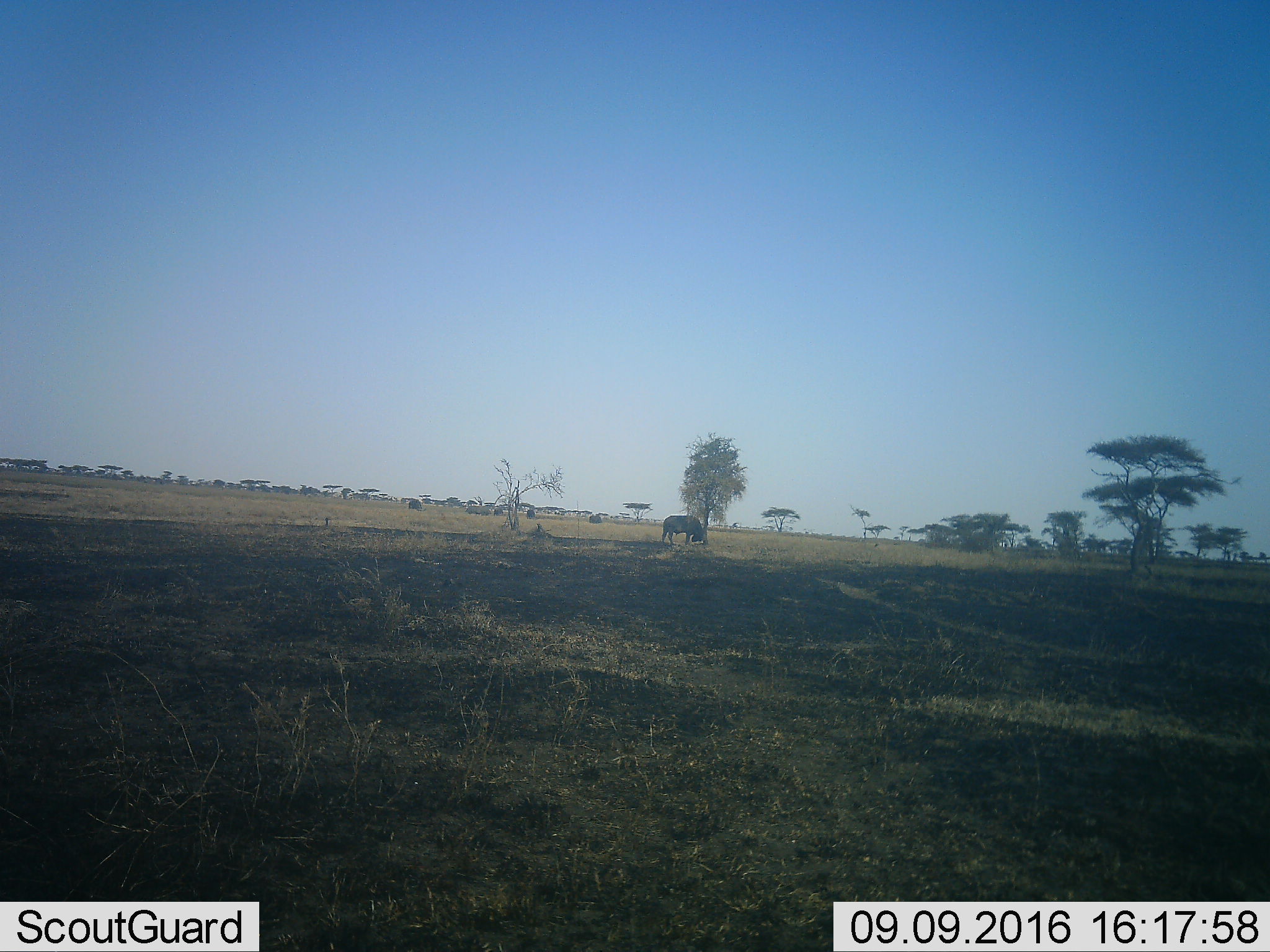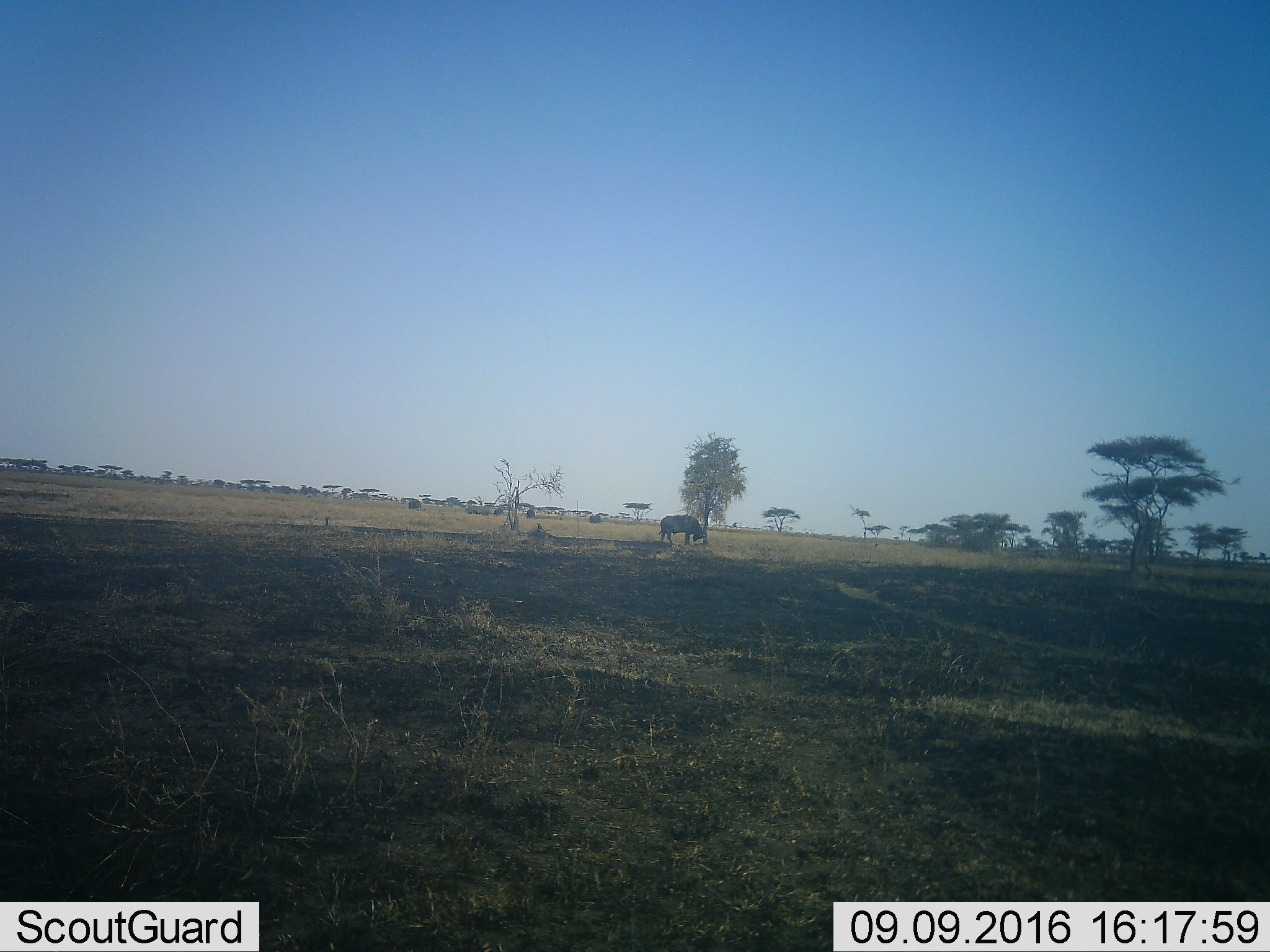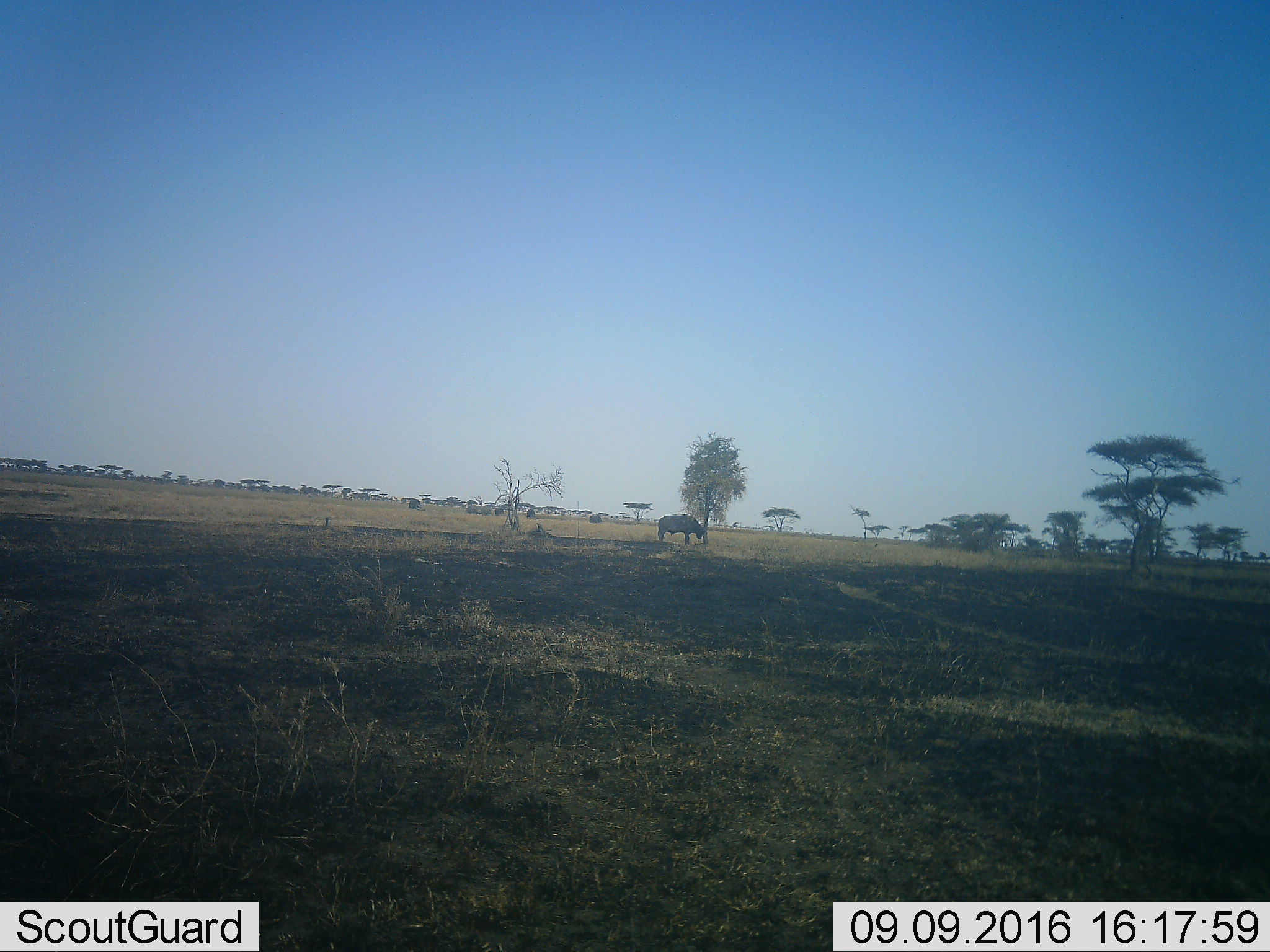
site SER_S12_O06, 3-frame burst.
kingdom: Animalia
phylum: Chordata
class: Mammalia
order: Artiodactyla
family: Bovidae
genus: Syncerus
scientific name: Syncerus caffer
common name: african buffalo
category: buffalo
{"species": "buffalo (african buffalo) (Syncerus caffer)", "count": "1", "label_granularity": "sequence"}